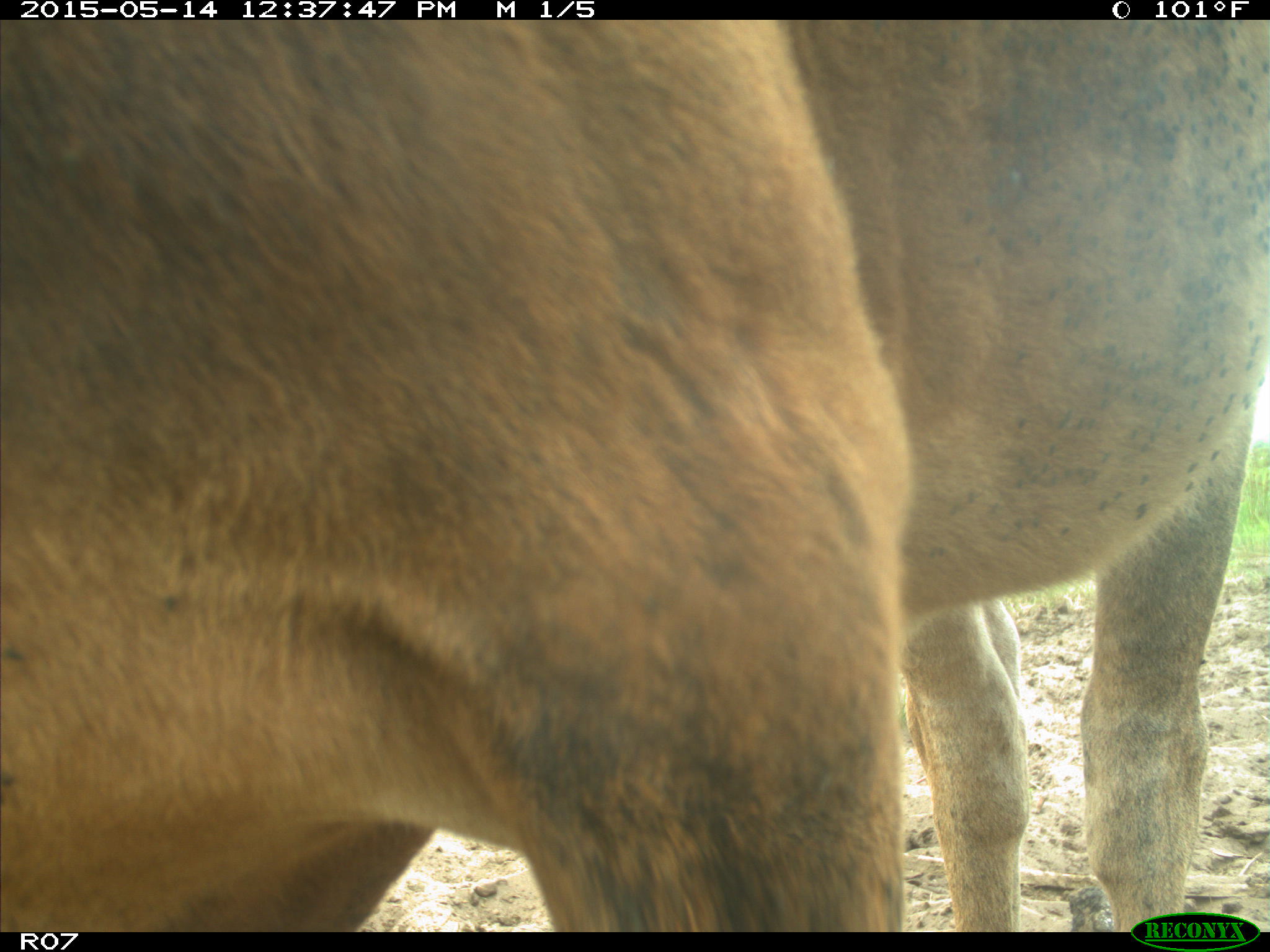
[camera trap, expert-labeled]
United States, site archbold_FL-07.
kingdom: Animalia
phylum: Chordata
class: Mammalia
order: Artiodactyla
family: Bovidae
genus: Bos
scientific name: Bos taurus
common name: domestic cow